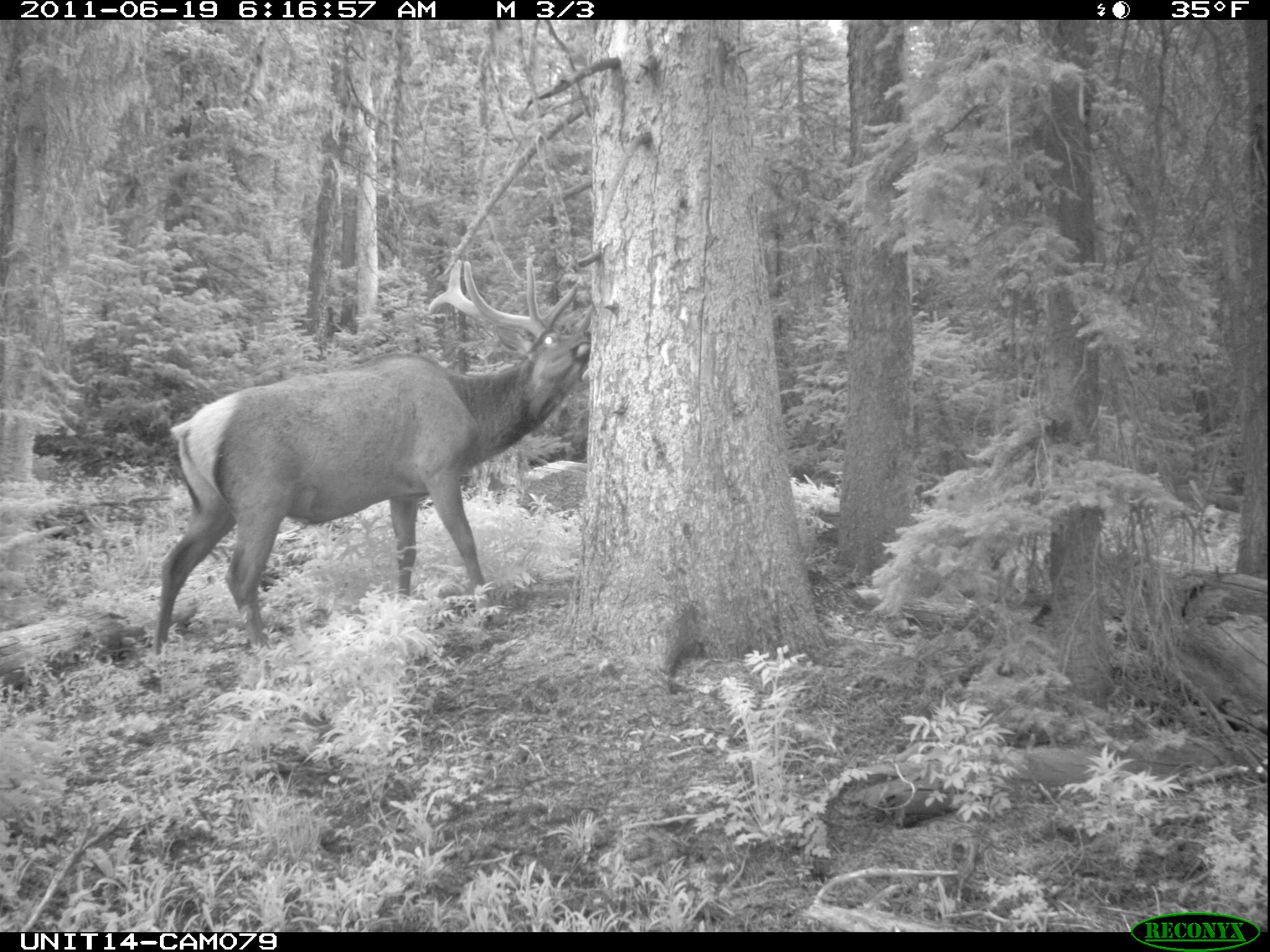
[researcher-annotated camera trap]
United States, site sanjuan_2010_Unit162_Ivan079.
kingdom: Animalia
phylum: Chordata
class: Mammalia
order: Artiodactyla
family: Cervidae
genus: Cervus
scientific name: Cervus elaphus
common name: red deer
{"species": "Cervus elaphus (red deer)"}